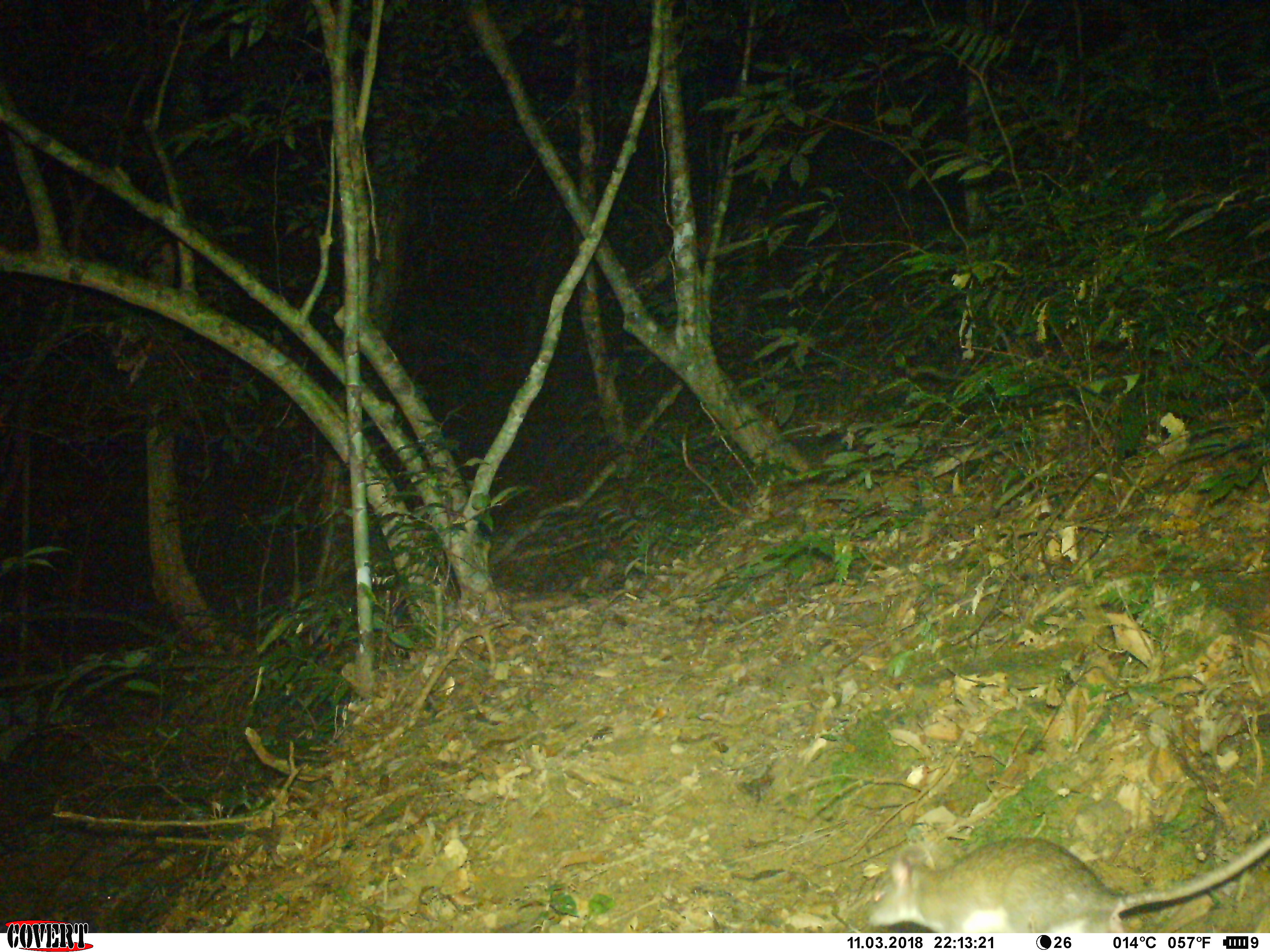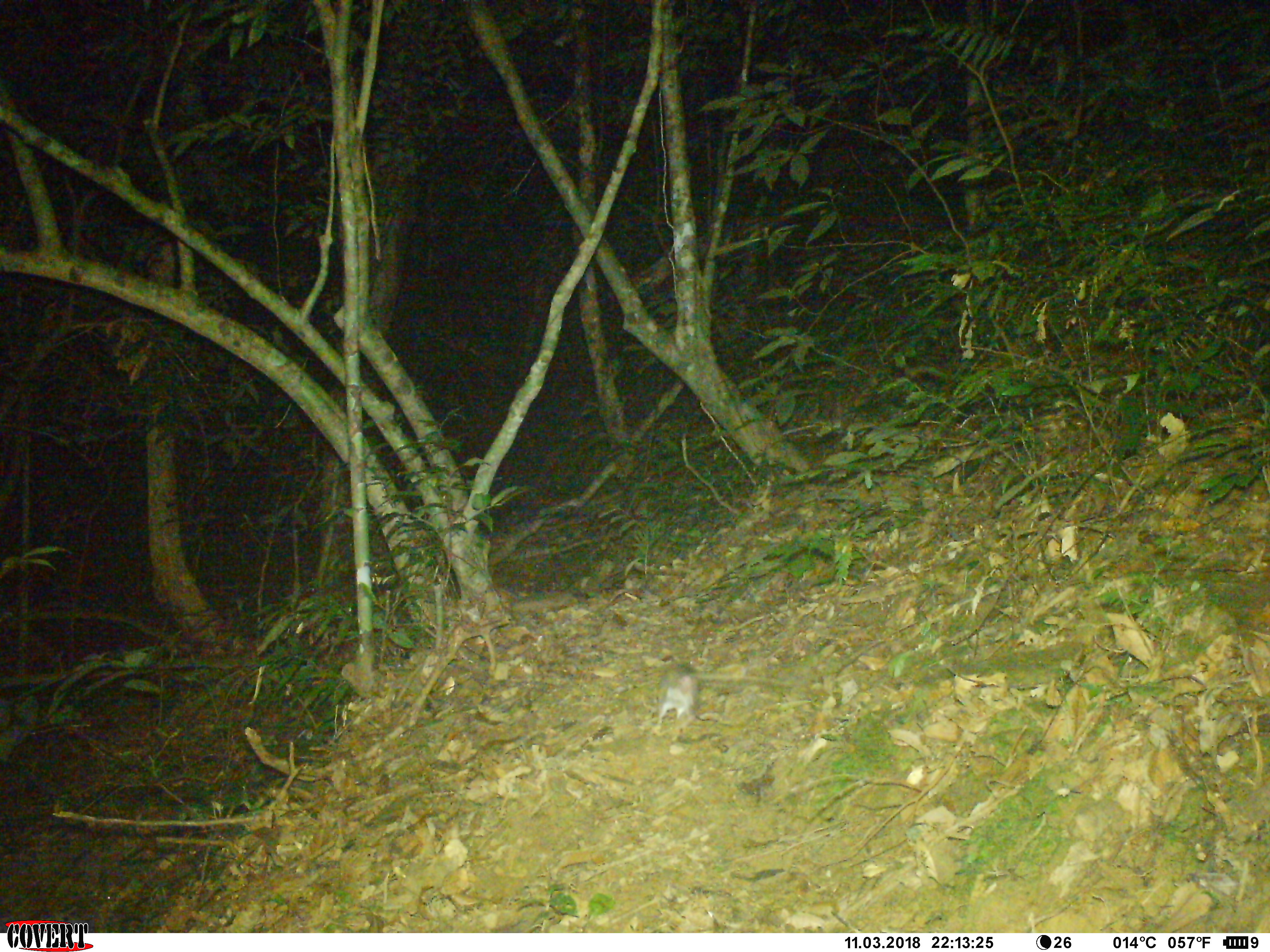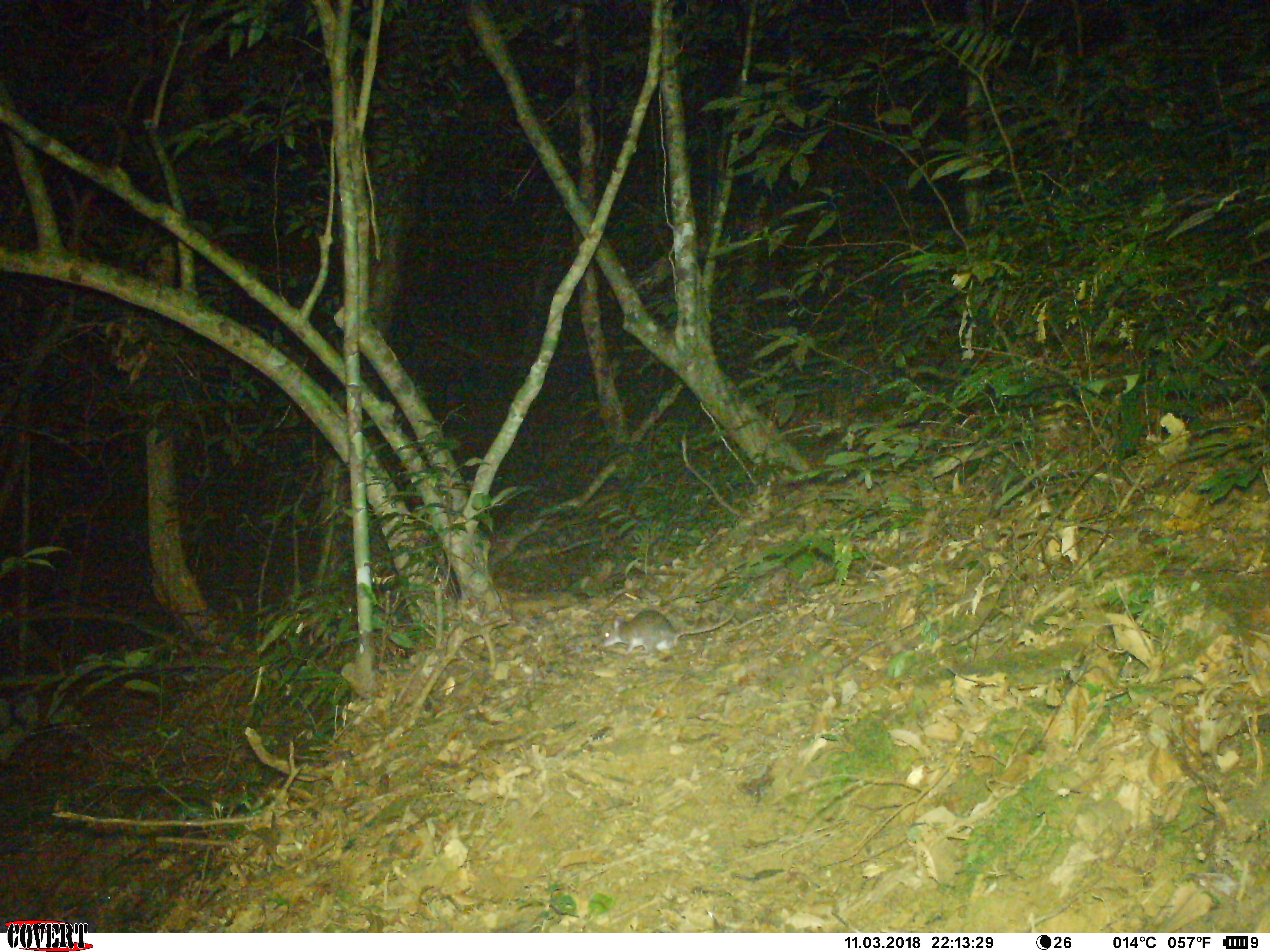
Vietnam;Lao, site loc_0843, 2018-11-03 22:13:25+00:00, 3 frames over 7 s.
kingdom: Animalia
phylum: Chordata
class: Mammalia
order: Rodentia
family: Muridae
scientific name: Muridae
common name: old-world mice and rats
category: unidentified murid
Unidentified murid (old-world mice and rats) (Muridae). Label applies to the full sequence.